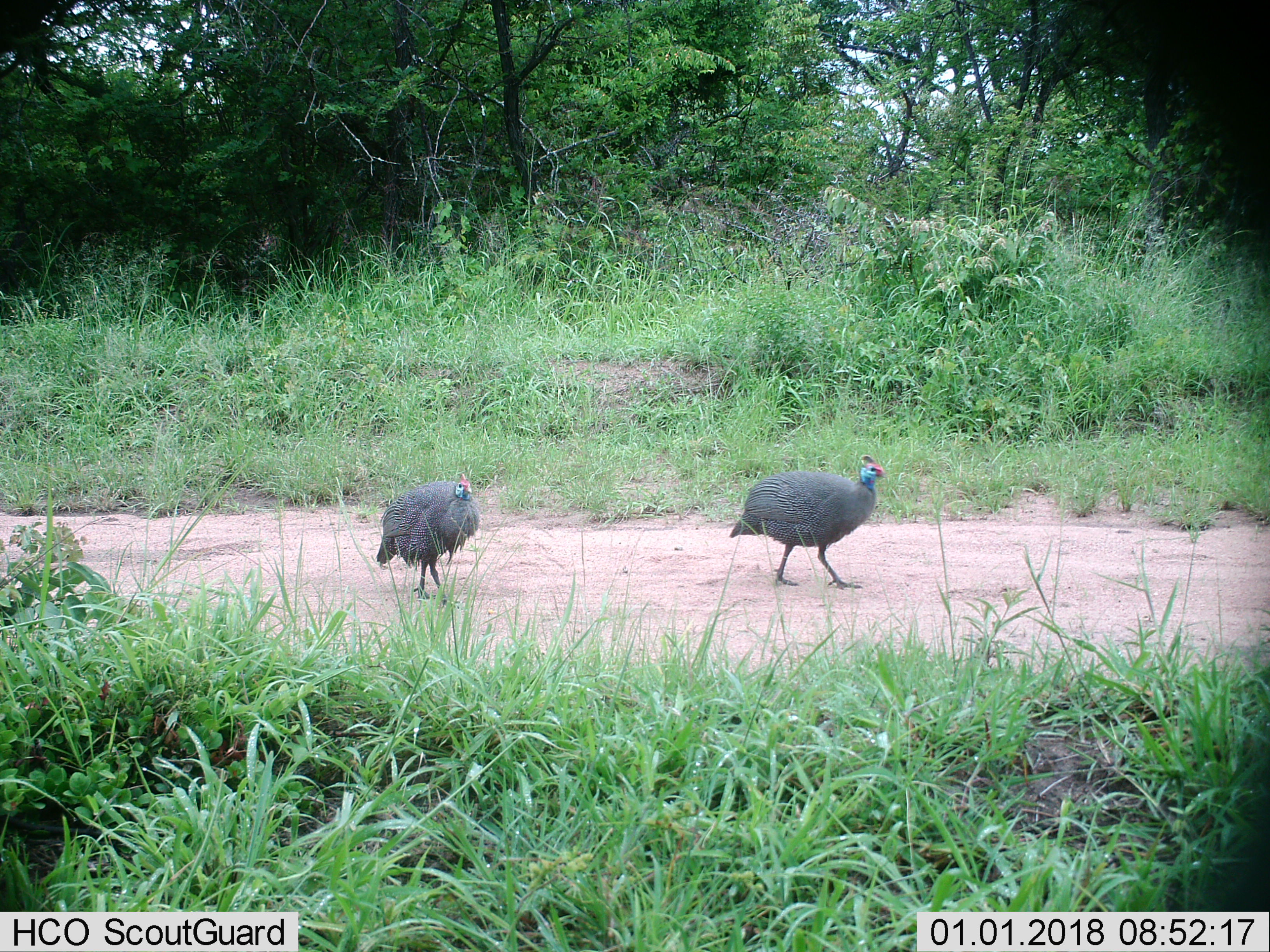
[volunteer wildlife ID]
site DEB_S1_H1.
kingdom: Animalia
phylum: Chordata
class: Aves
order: Galliformes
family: Numididae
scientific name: Numididae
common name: guineafowl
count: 2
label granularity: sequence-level